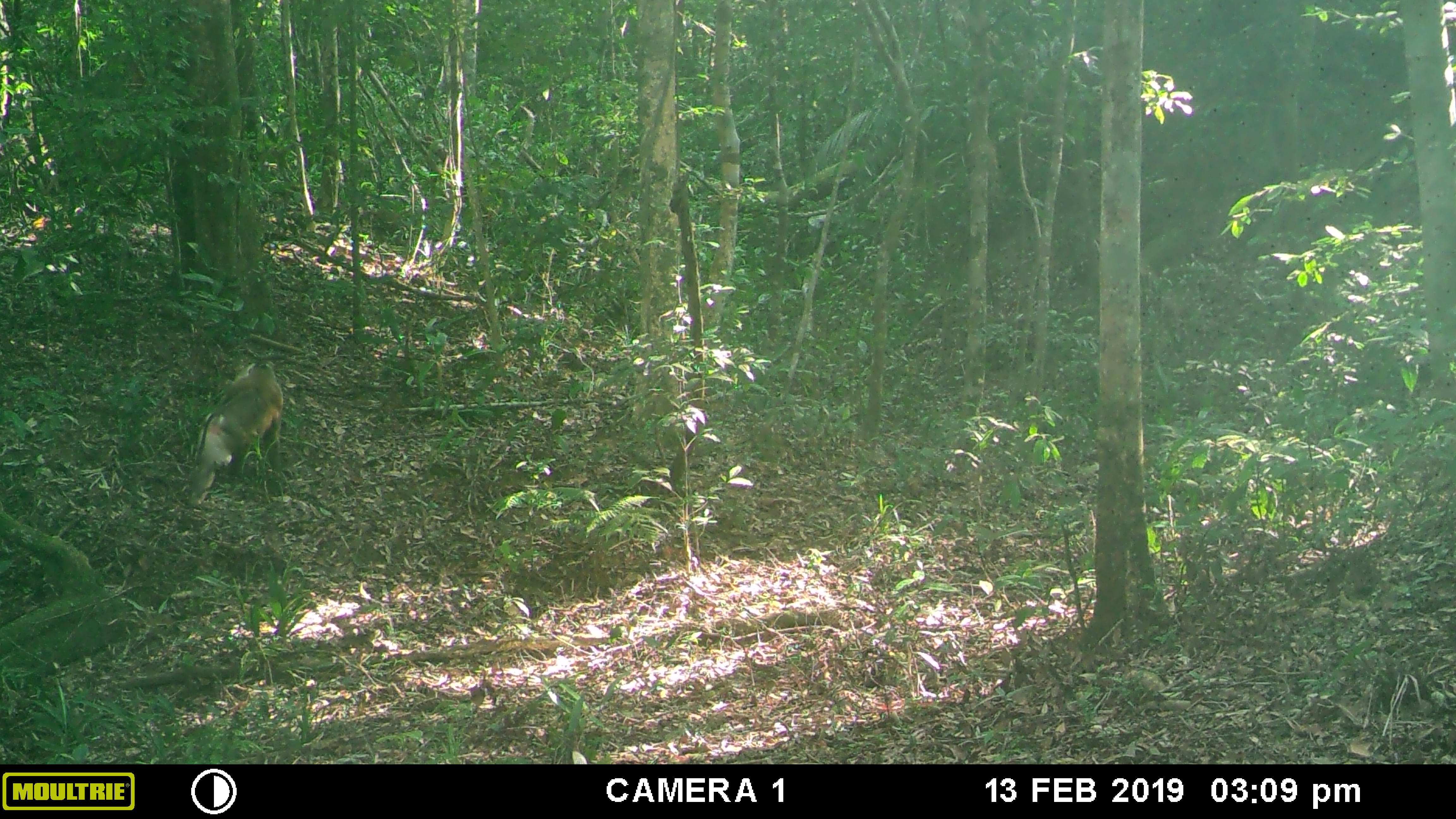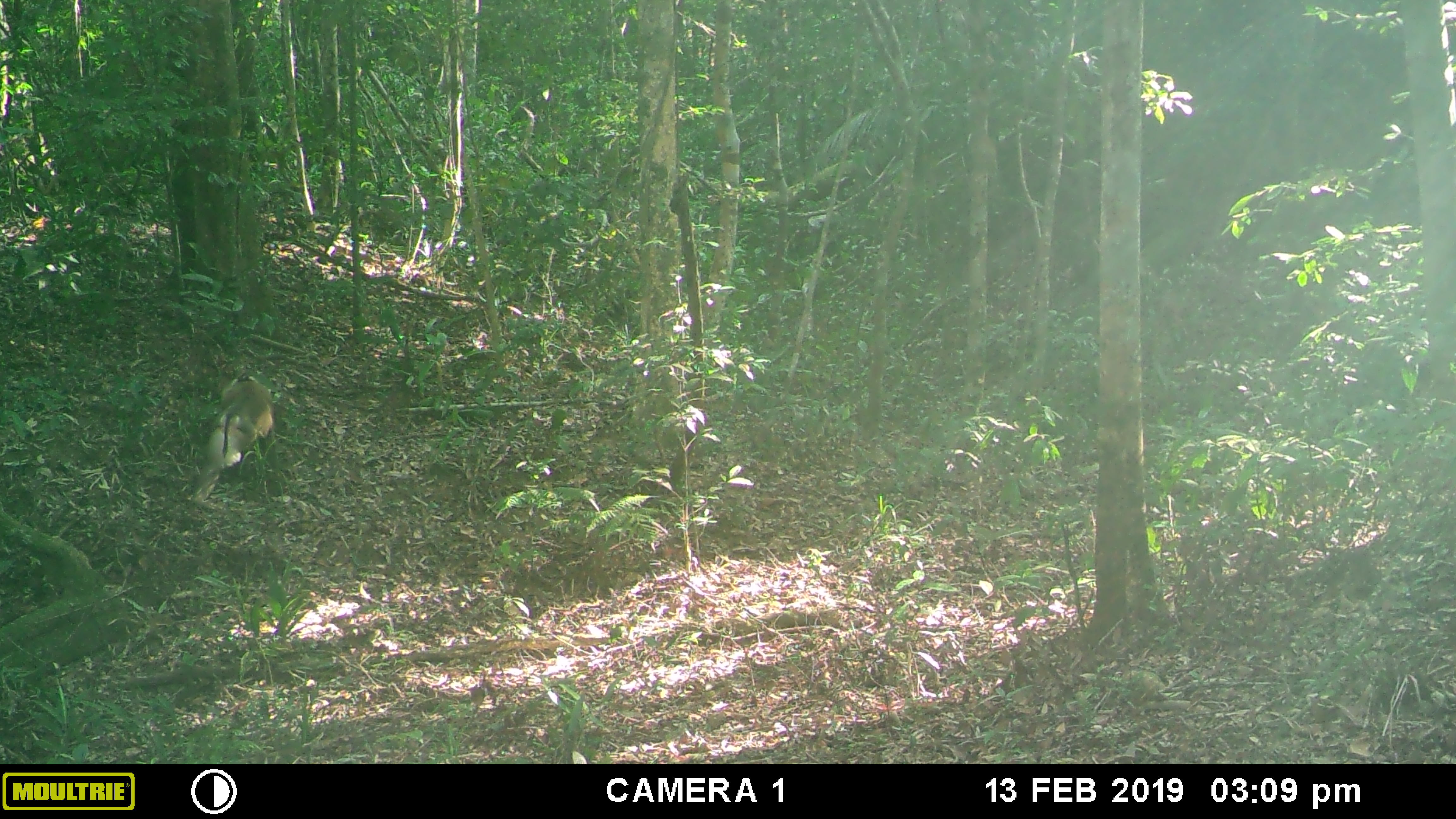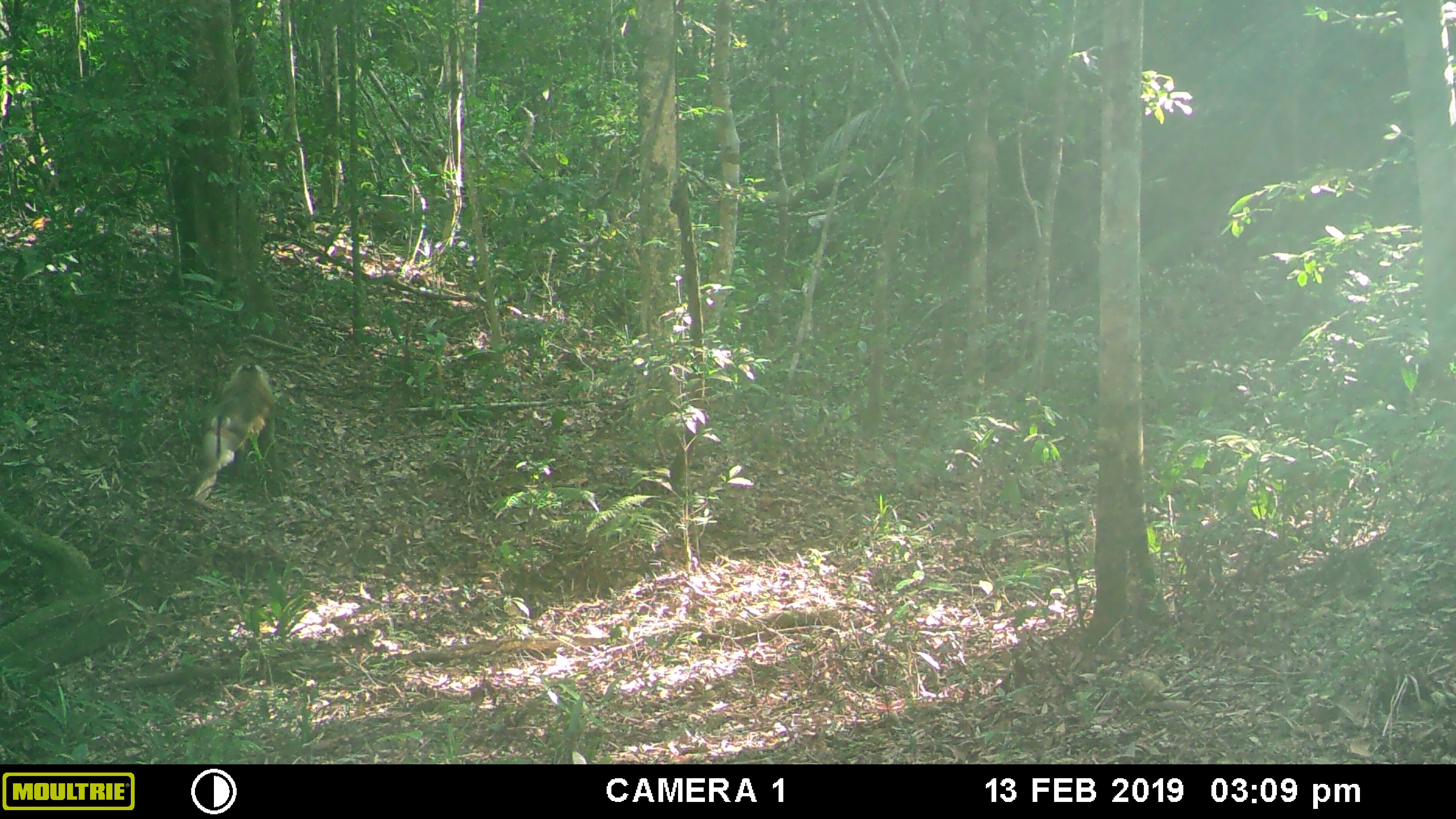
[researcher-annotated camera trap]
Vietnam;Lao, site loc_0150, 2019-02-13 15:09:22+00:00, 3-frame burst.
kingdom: Animalia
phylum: Chordata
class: Mammalia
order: Primates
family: Cercopithecidae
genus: Macaca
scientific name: Macaca nemestrina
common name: pig-tailed macaque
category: pig tailed macaque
Pig tailed macaque (pig-tailed macaque) (Macaca nemestrina). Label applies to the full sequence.